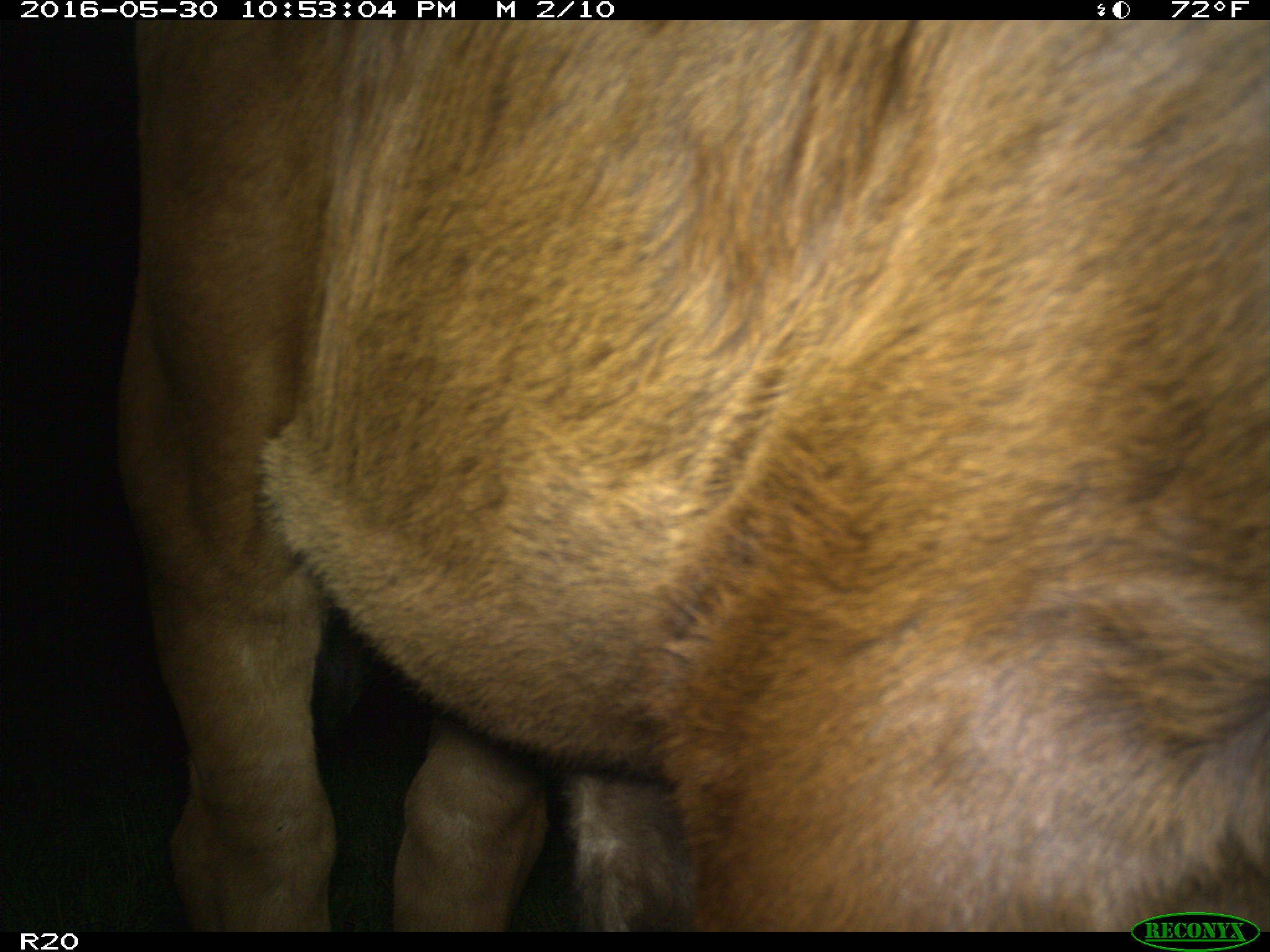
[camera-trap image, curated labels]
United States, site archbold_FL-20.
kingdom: Animalia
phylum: Chordata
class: Mammalia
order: Artiodactyla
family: Bovidae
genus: Bos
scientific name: Bos taurus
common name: domestic cow